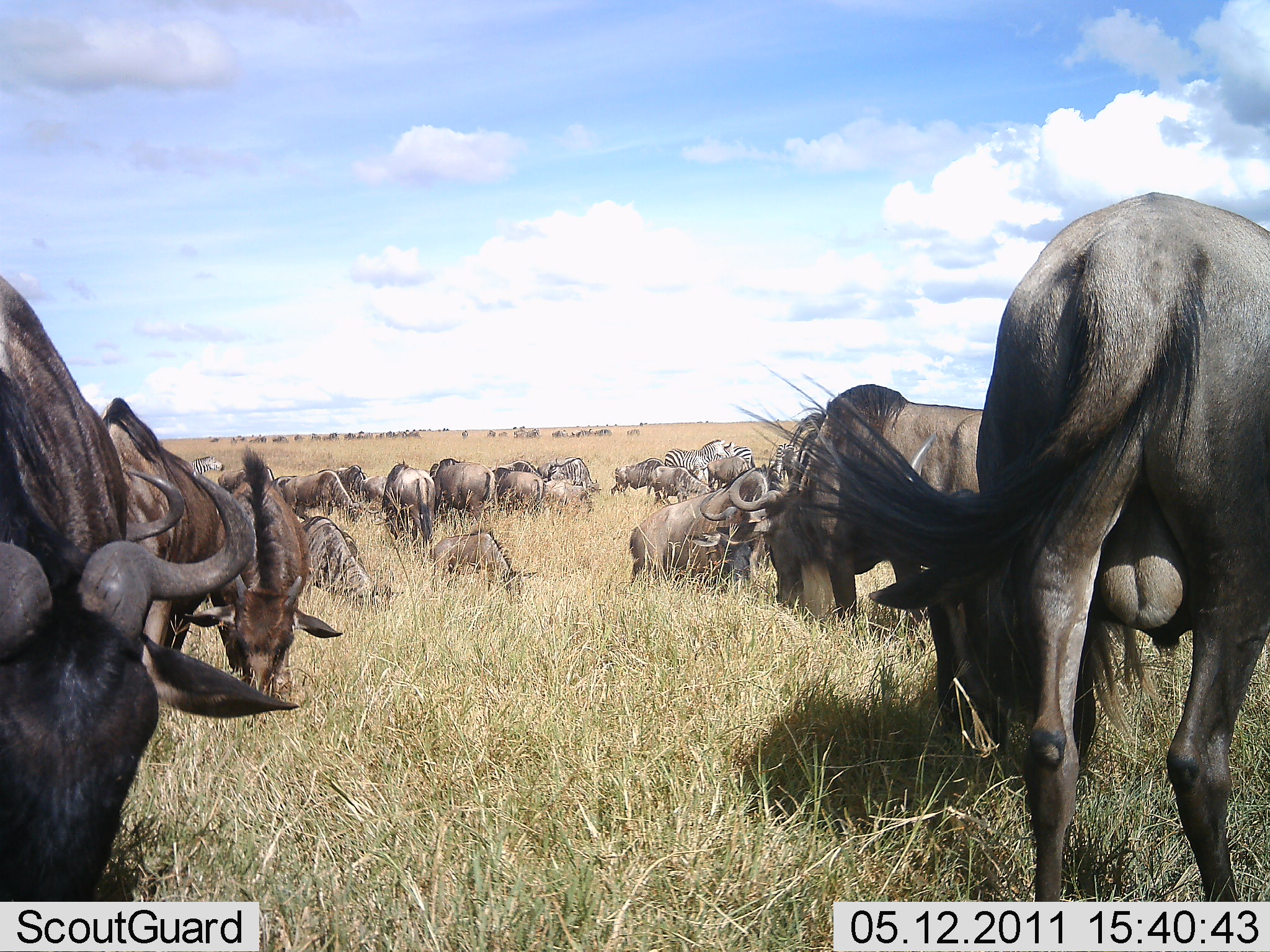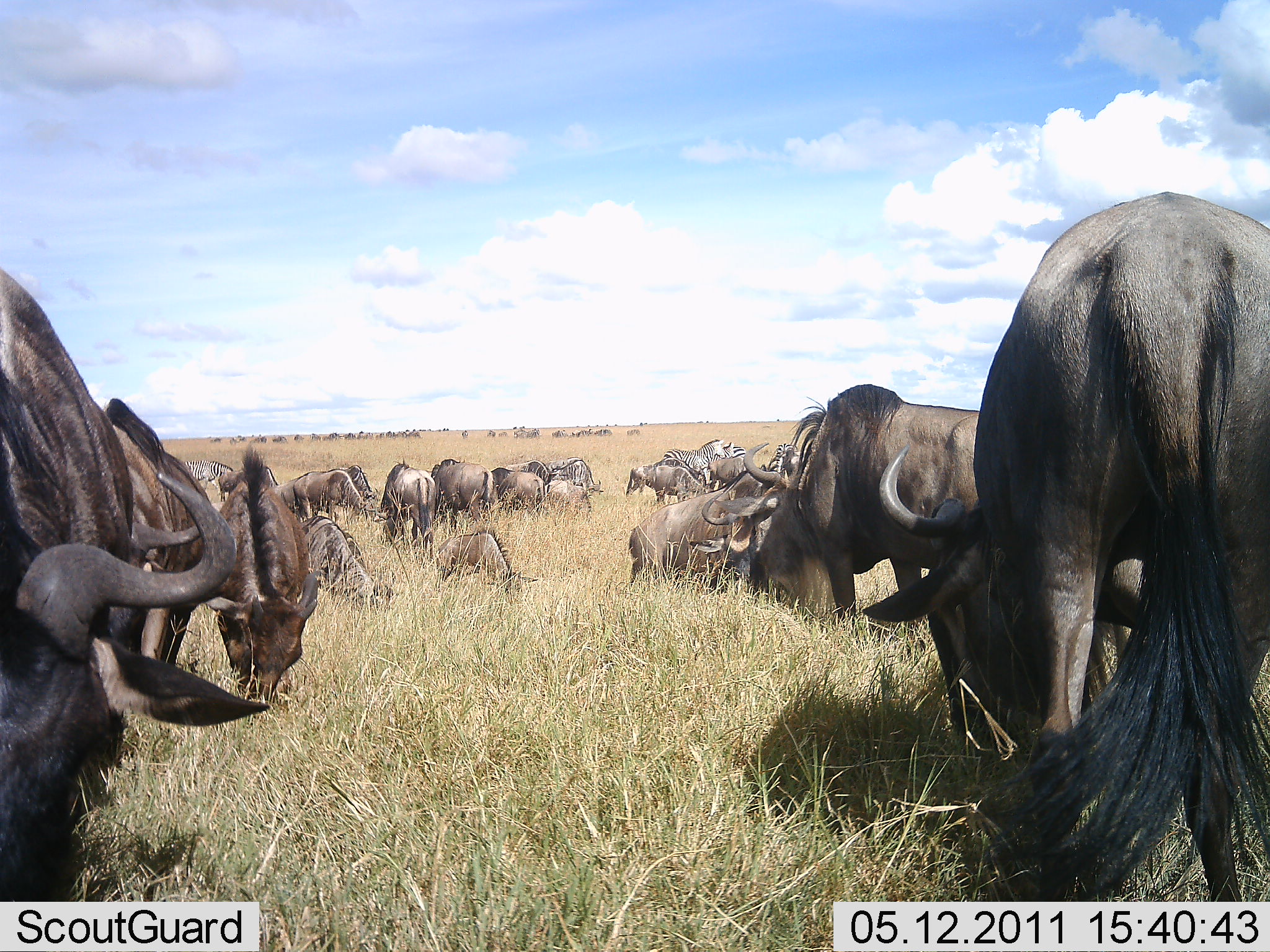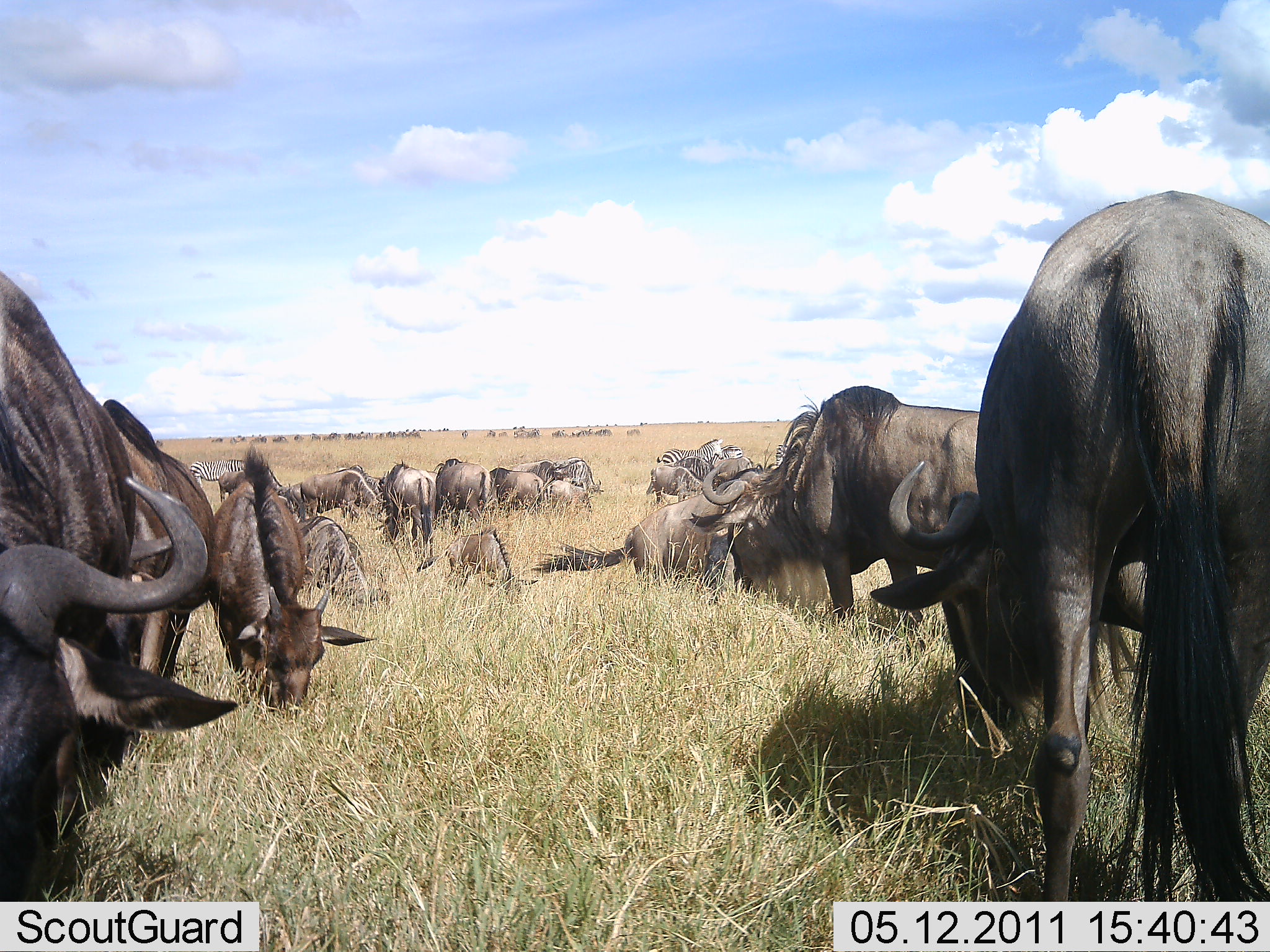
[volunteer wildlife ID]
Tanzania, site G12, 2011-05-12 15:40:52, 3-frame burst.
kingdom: Animalia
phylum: Chordata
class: Mammalia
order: Artiodactyla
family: Bovidae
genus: Connochaetes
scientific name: Connochaetes taurinus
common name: blue wildebeest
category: wildebeest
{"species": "wildebeest (blue wildebeest) (Connochaetes taurinus)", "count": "11-50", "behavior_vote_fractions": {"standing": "40%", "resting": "20%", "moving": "20%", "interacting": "0%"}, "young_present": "10%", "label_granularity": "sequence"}